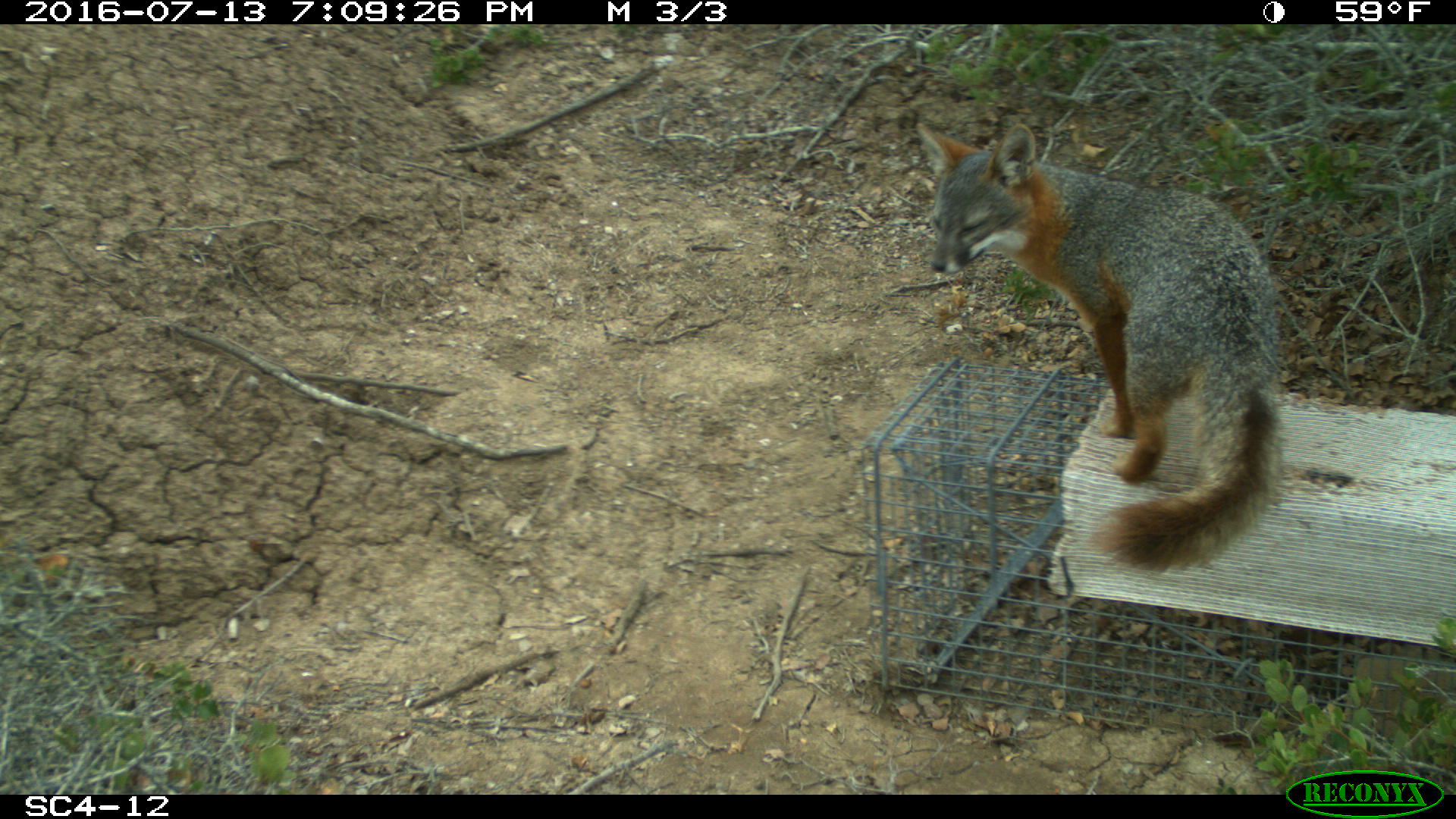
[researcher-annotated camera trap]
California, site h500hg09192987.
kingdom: Animalia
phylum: Chordata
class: Mammalia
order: Carnivora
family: Canidae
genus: Urocyon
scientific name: Urocyon littoralis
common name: island fox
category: fox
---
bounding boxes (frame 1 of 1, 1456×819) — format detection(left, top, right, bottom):
fox: detection(914, 119, 1293, 573)